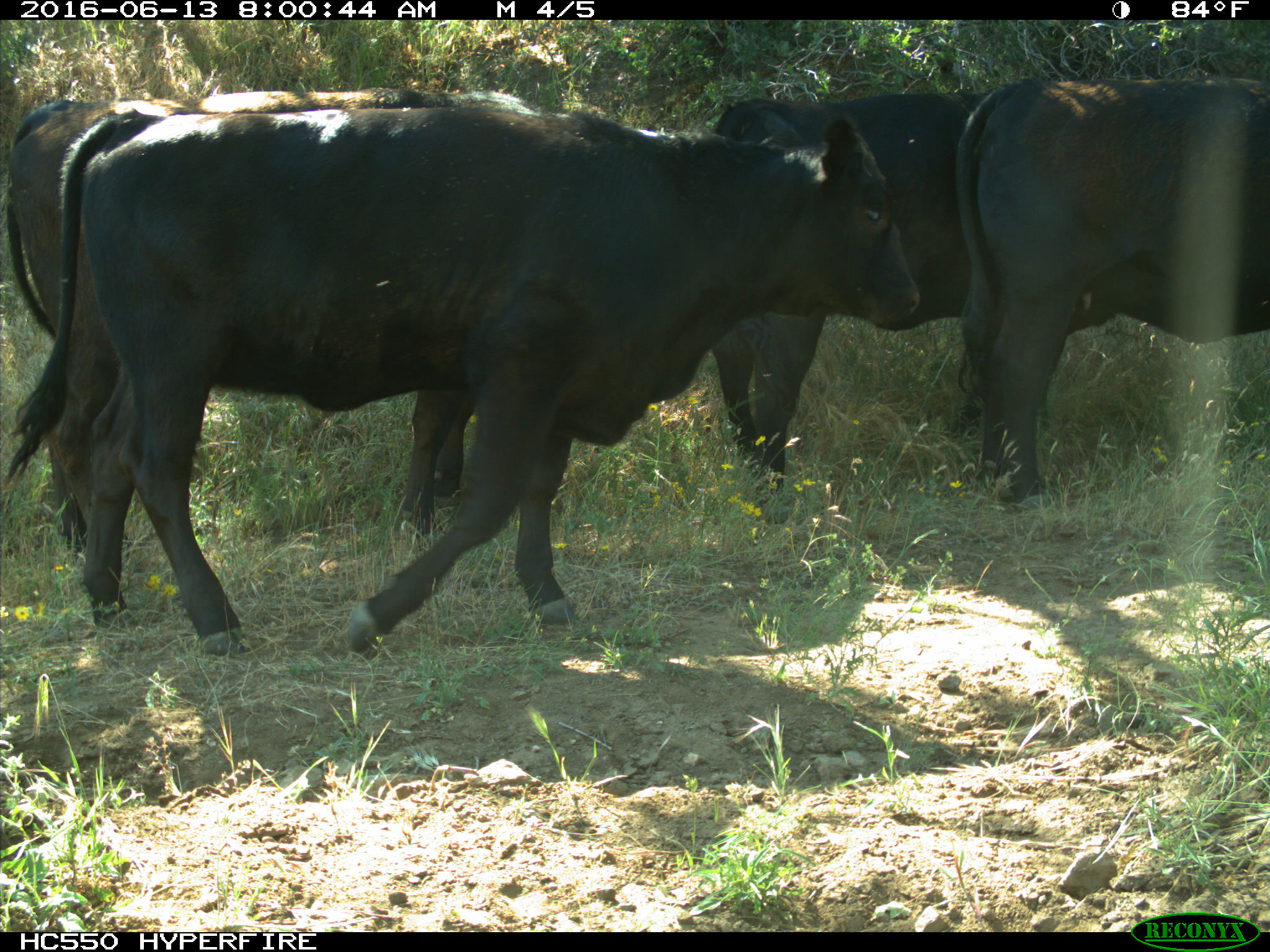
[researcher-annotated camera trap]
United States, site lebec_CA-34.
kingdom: Animalia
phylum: Chordata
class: Mammalia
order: Artiodactyla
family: Bovidae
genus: Bos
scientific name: Bos taurus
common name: domestic cow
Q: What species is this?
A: Bos taurus (domestic cow).